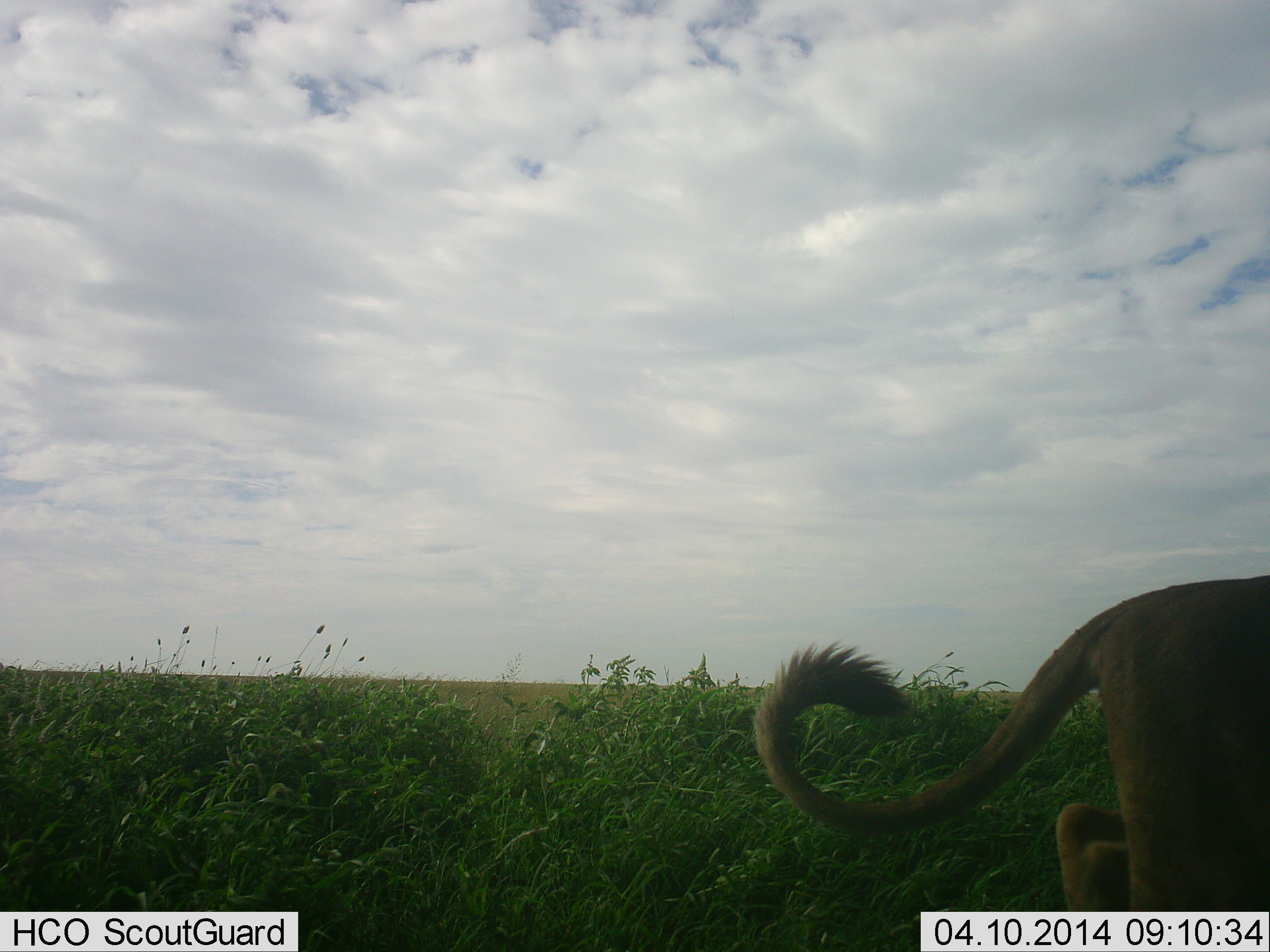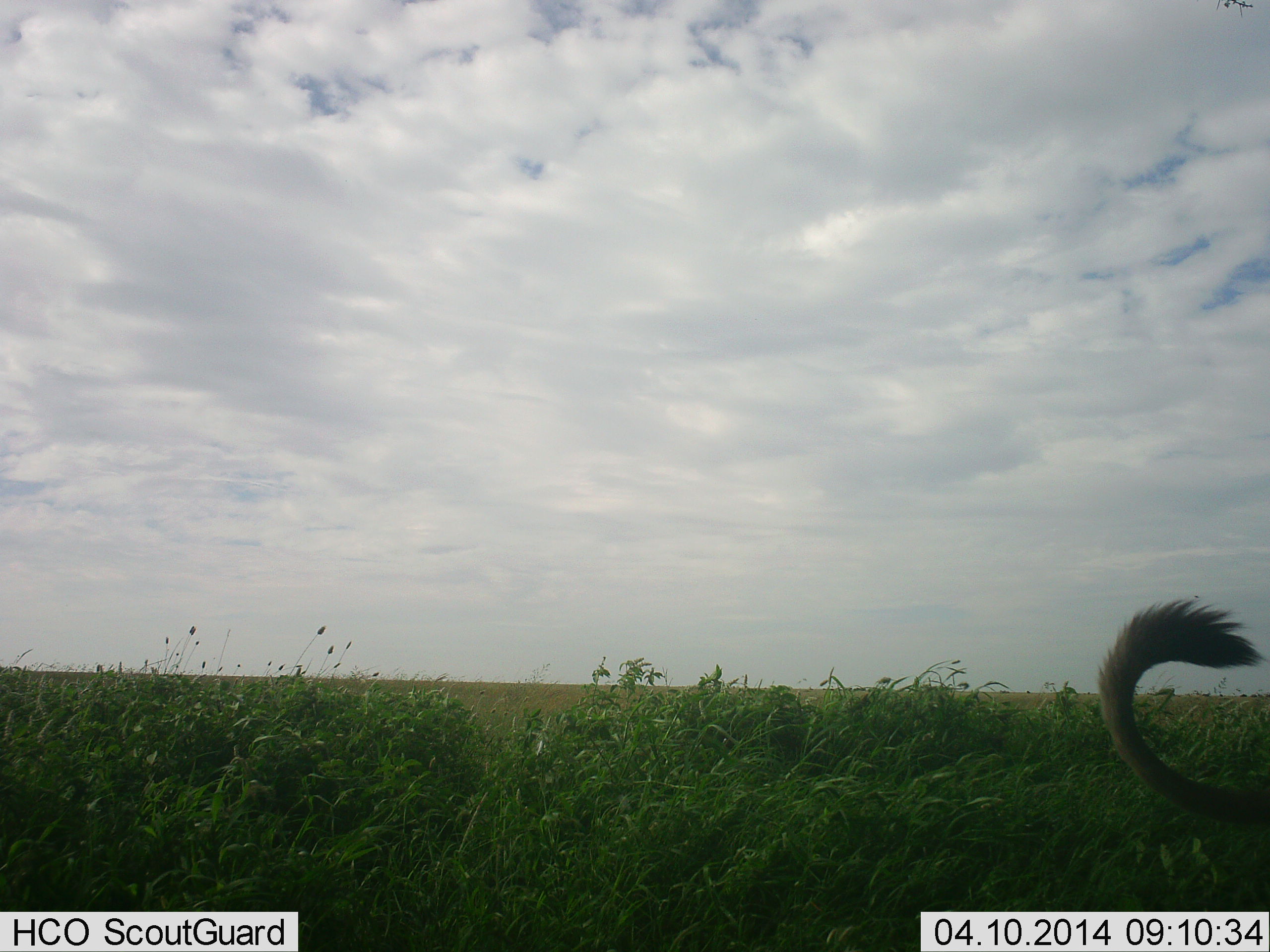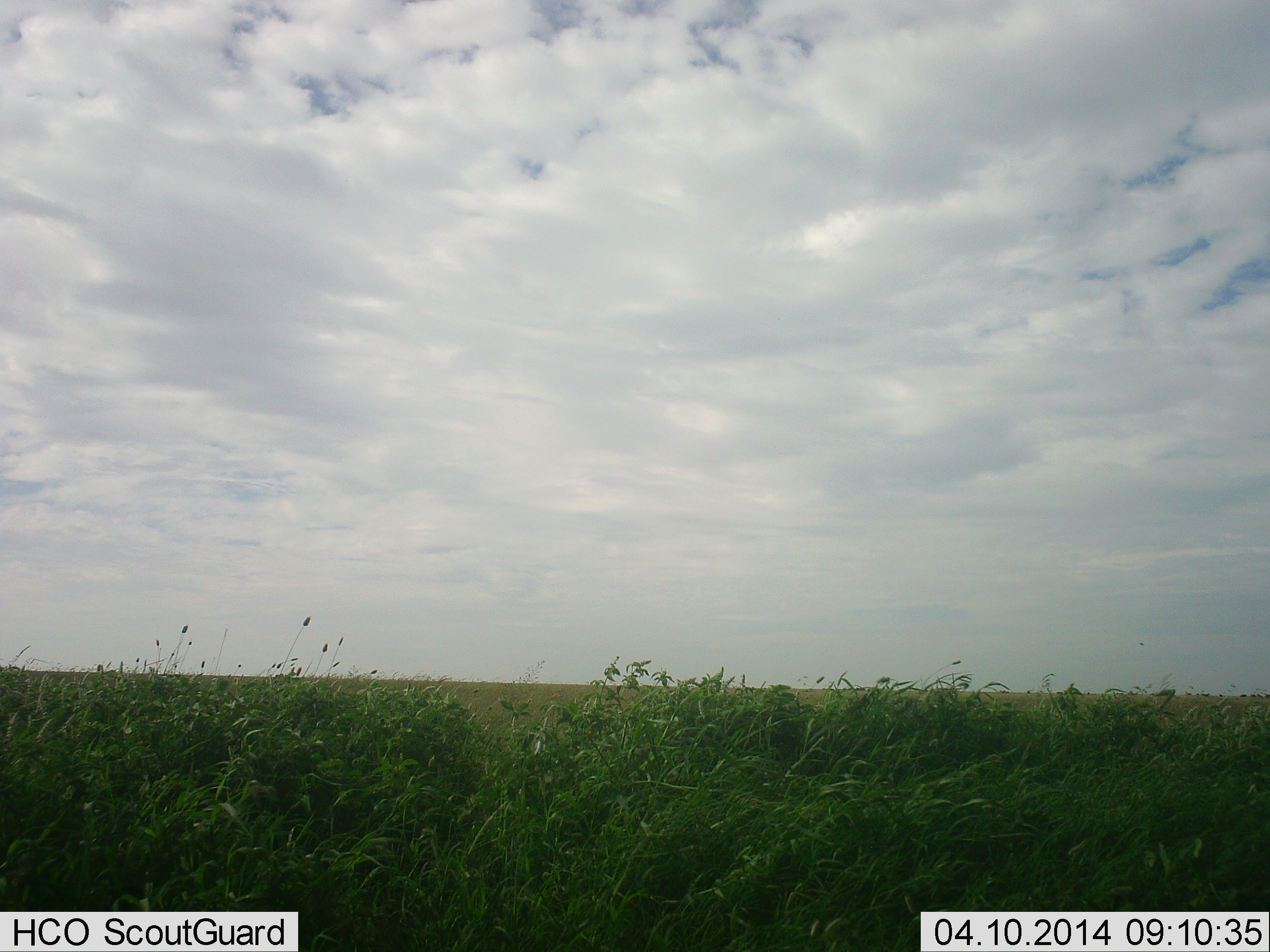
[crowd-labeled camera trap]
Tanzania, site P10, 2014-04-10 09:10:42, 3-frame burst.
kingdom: Animalia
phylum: Chordata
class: Mammalia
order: Carnivora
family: Felidae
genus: Panthera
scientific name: Panthera leo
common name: lion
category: lionfemale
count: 1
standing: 0%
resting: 0%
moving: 100%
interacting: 0%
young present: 0%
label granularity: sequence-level